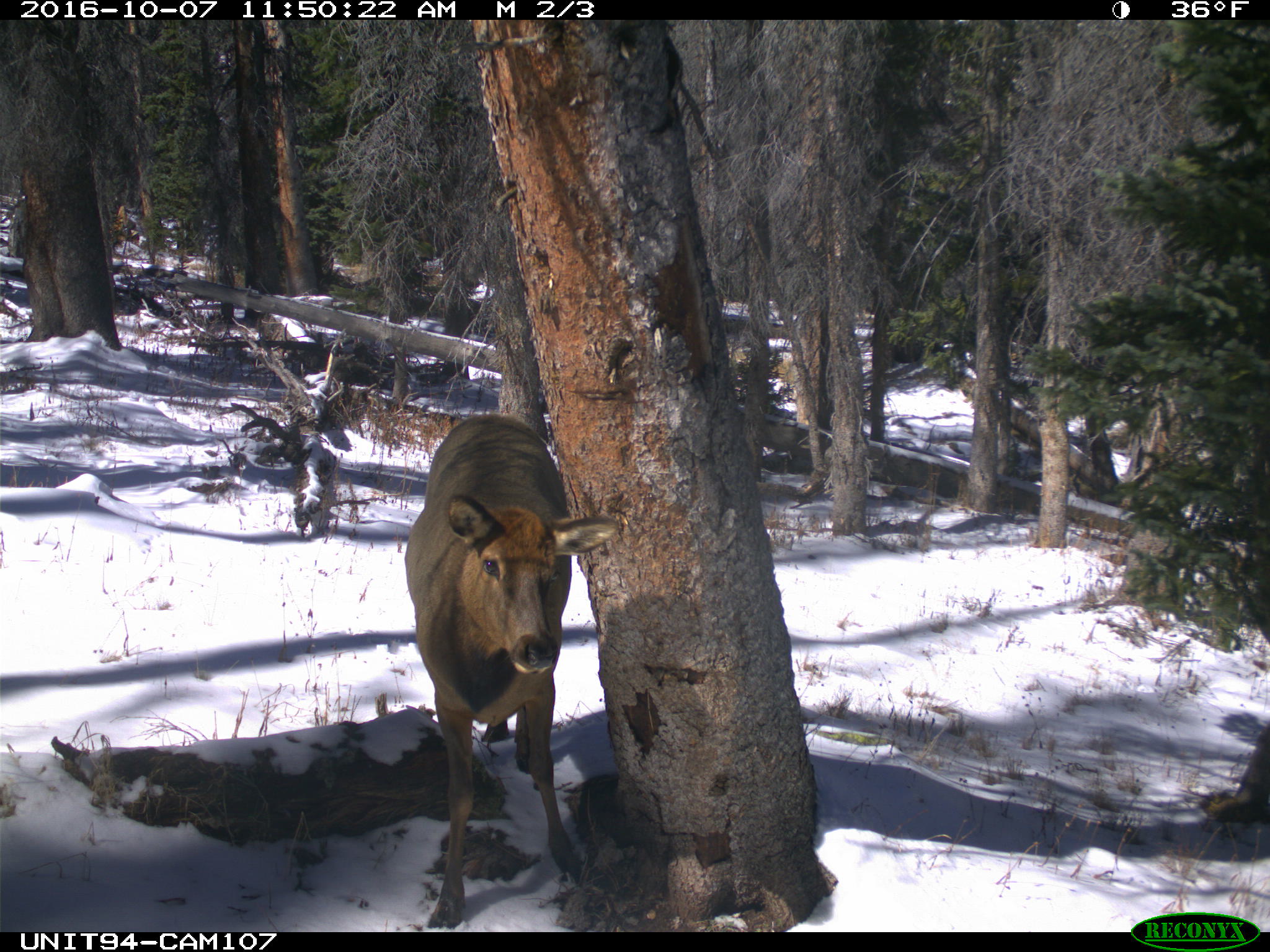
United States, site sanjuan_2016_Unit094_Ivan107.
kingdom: Animalia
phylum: Chordata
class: Mammalia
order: Artiodactyla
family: Cervidae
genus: Cervus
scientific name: Cervus elaphus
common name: red deer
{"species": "Cervus elaphus (red deer)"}